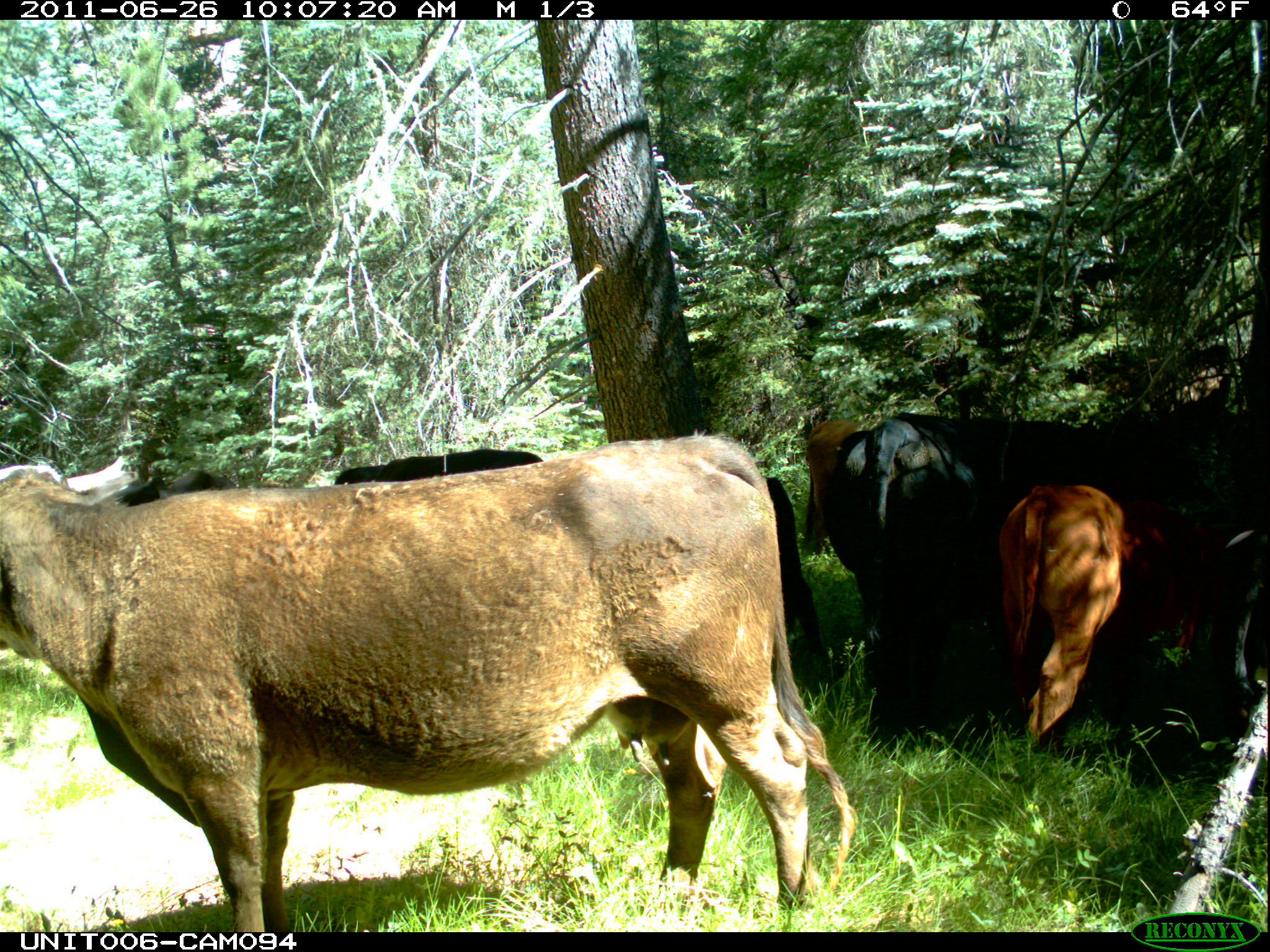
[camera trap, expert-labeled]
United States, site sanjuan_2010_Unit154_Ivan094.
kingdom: Animalia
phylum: Chordata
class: Mammalia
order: Artiodactyla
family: Bovidae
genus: Bos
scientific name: Bos taurus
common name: domestic cow